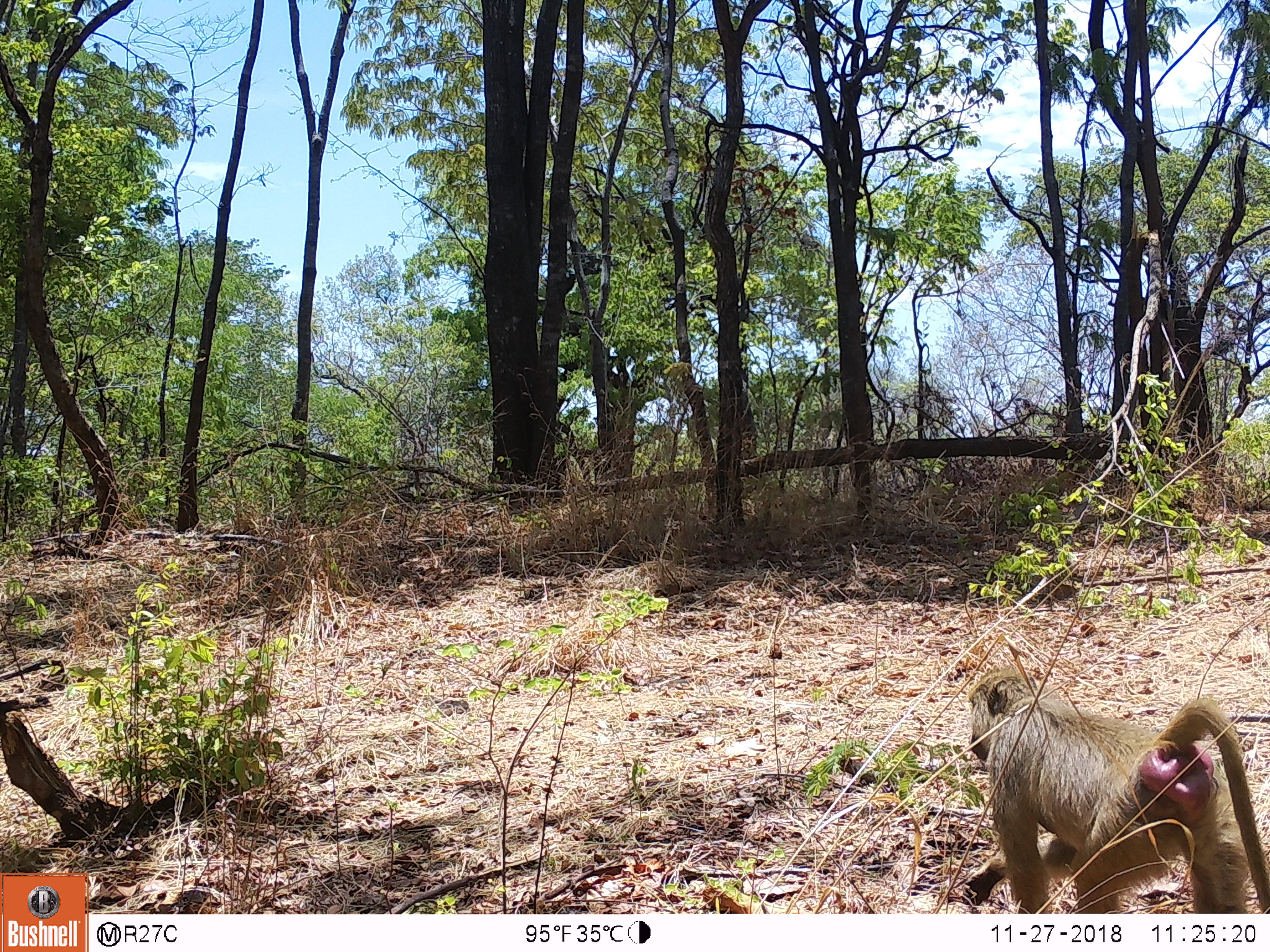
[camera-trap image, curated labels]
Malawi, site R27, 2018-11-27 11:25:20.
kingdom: Animalia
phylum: Chordata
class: Mammalia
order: Primates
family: Cercopithecidae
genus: Papio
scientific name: Papio cynocephalus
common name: yellow baboon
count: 1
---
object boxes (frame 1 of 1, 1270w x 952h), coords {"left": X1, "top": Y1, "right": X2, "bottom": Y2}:
yellow baboon: {"left": 946, "top": 645, "right": 1270, "bottom": 910}